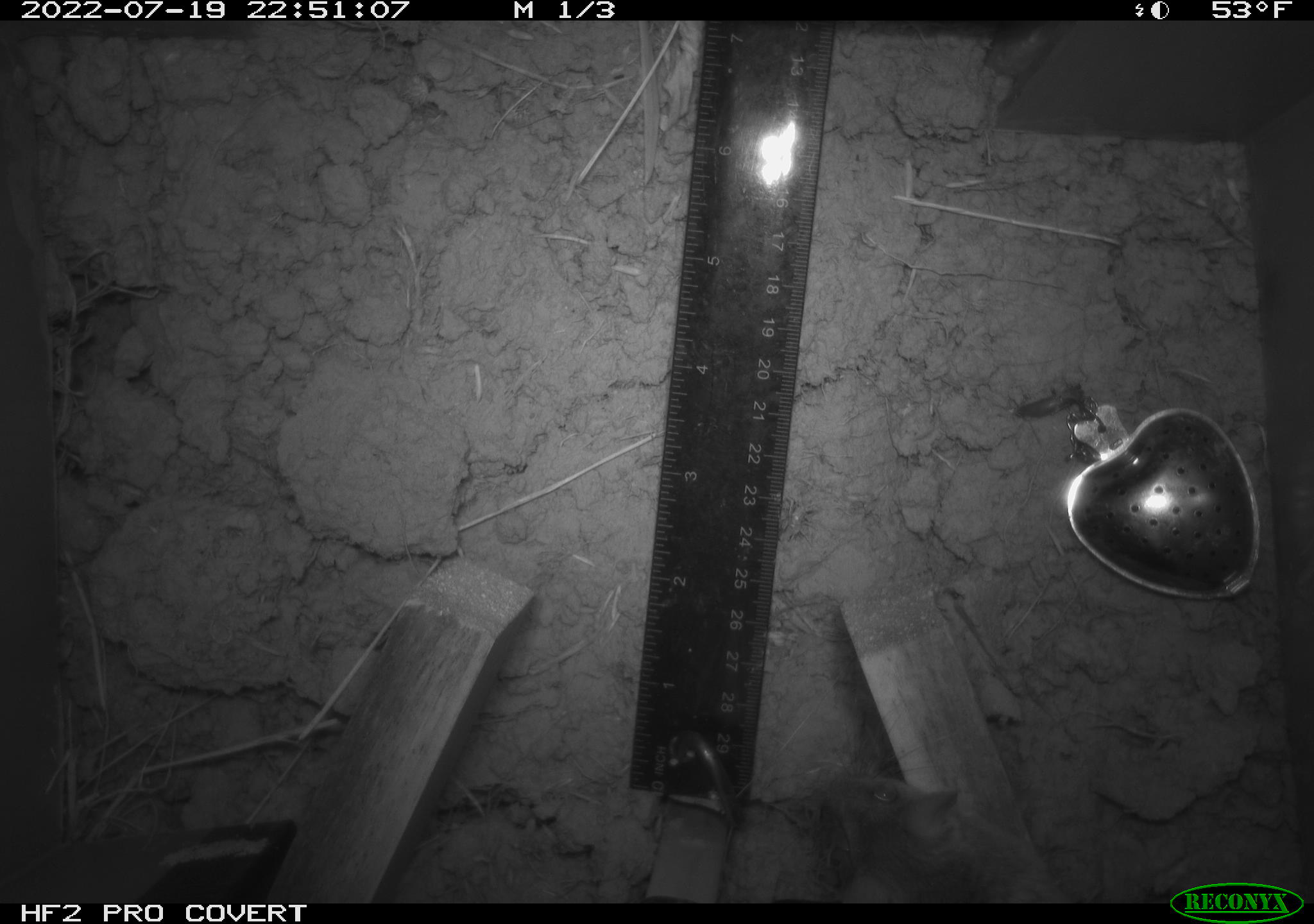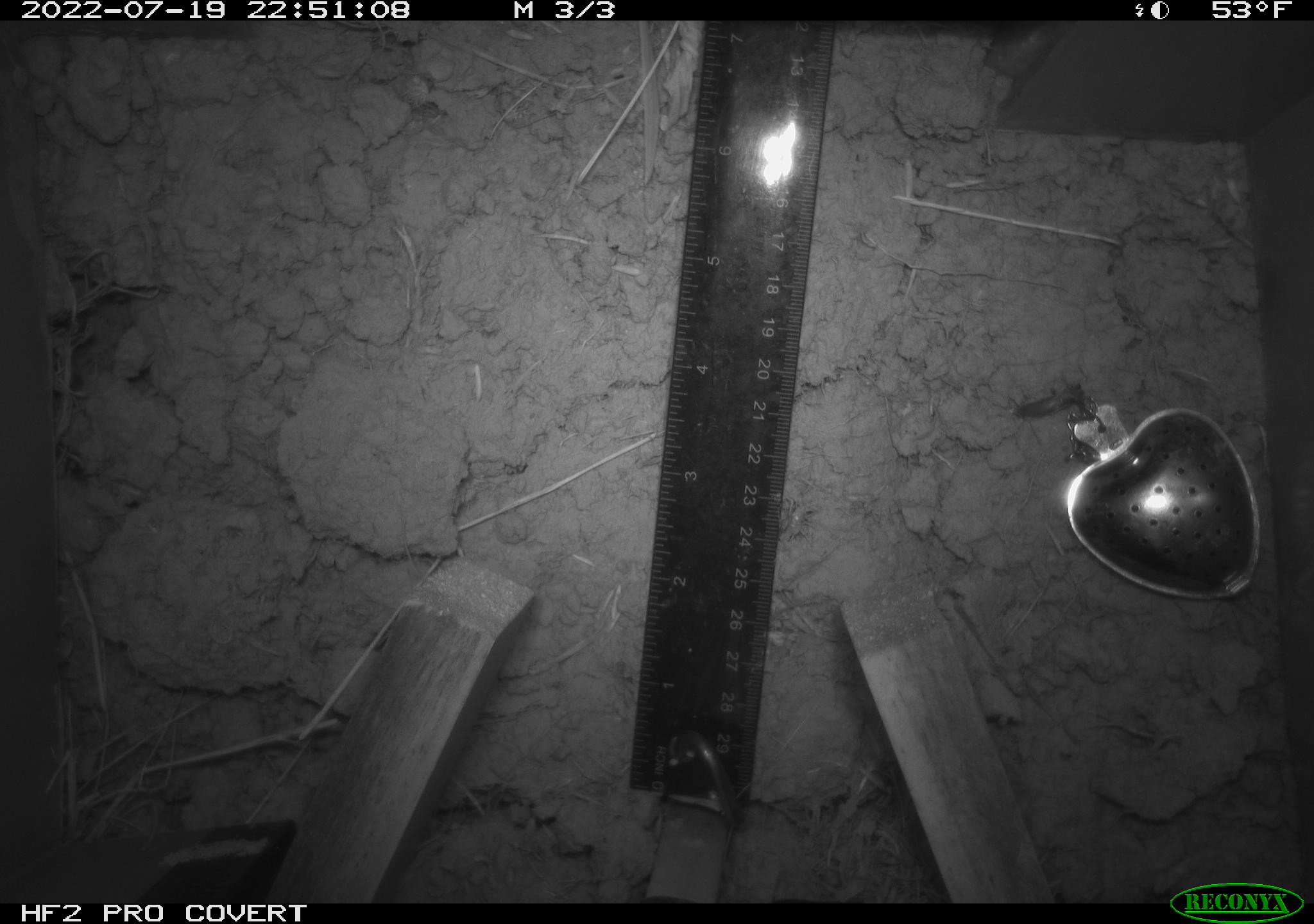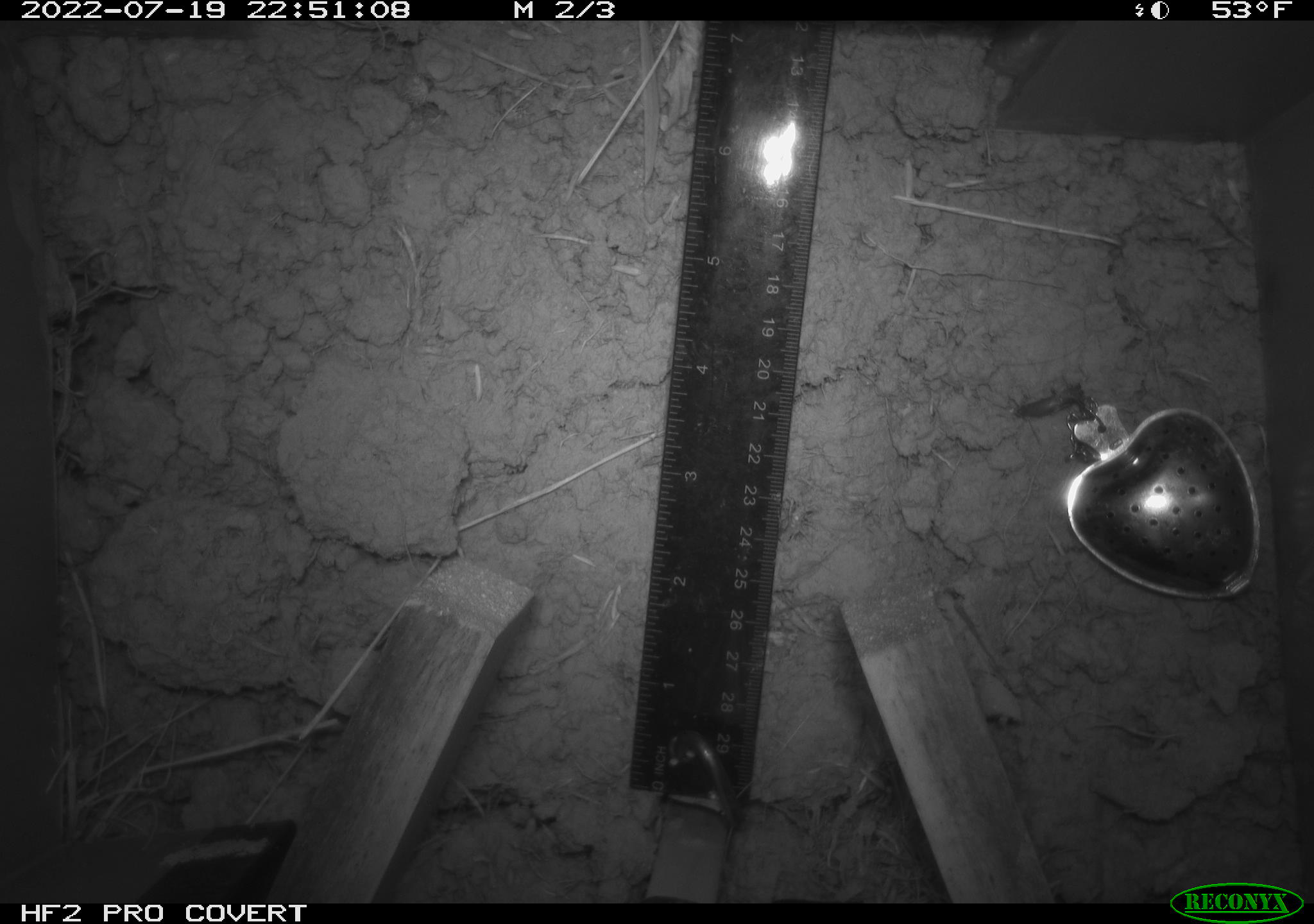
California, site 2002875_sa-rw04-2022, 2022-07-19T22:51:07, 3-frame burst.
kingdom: Animalia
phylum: Chordata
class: Mammalia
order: Rodentia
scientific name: Rodentia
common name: mouse species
Mouse species (Rodentia).